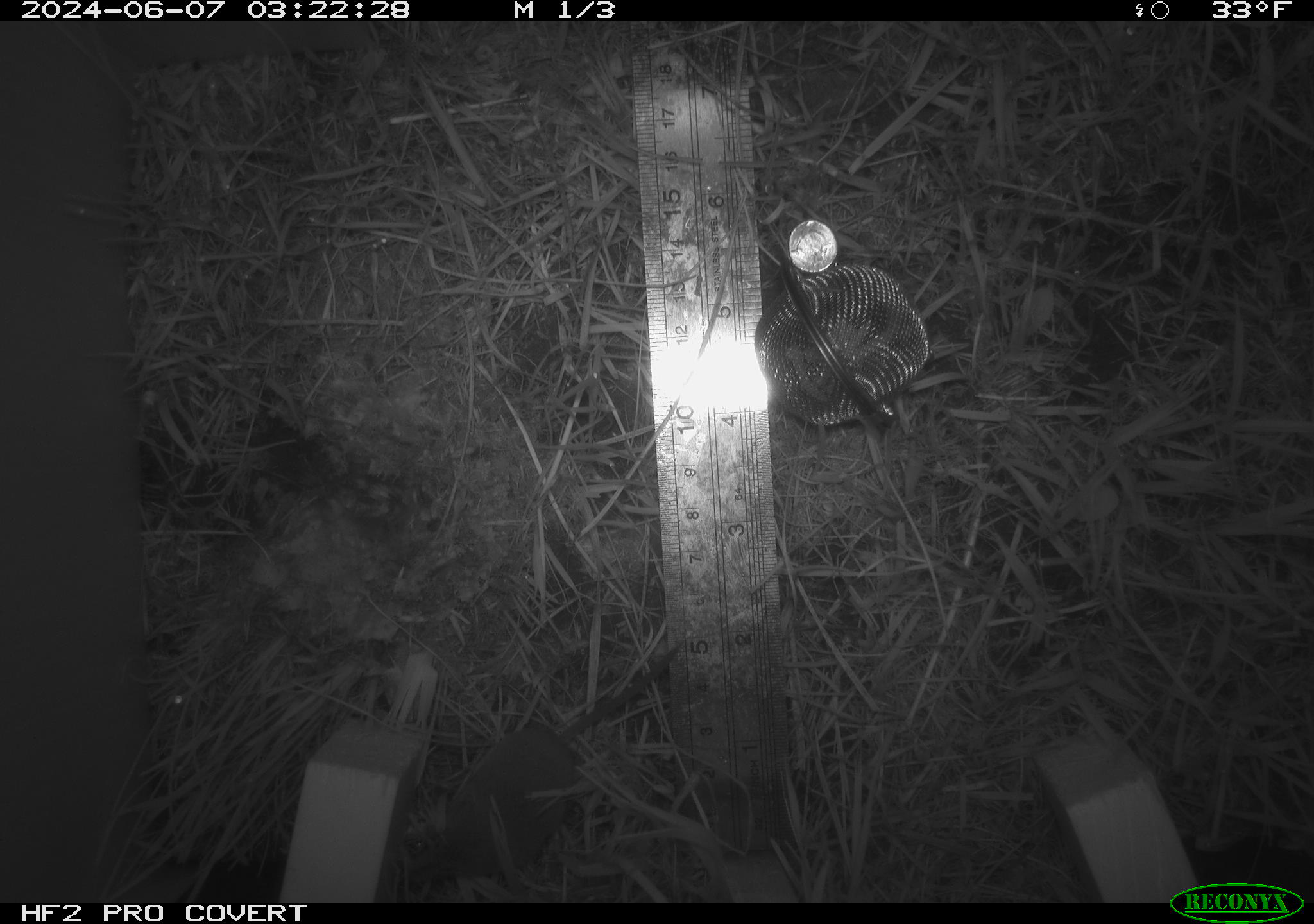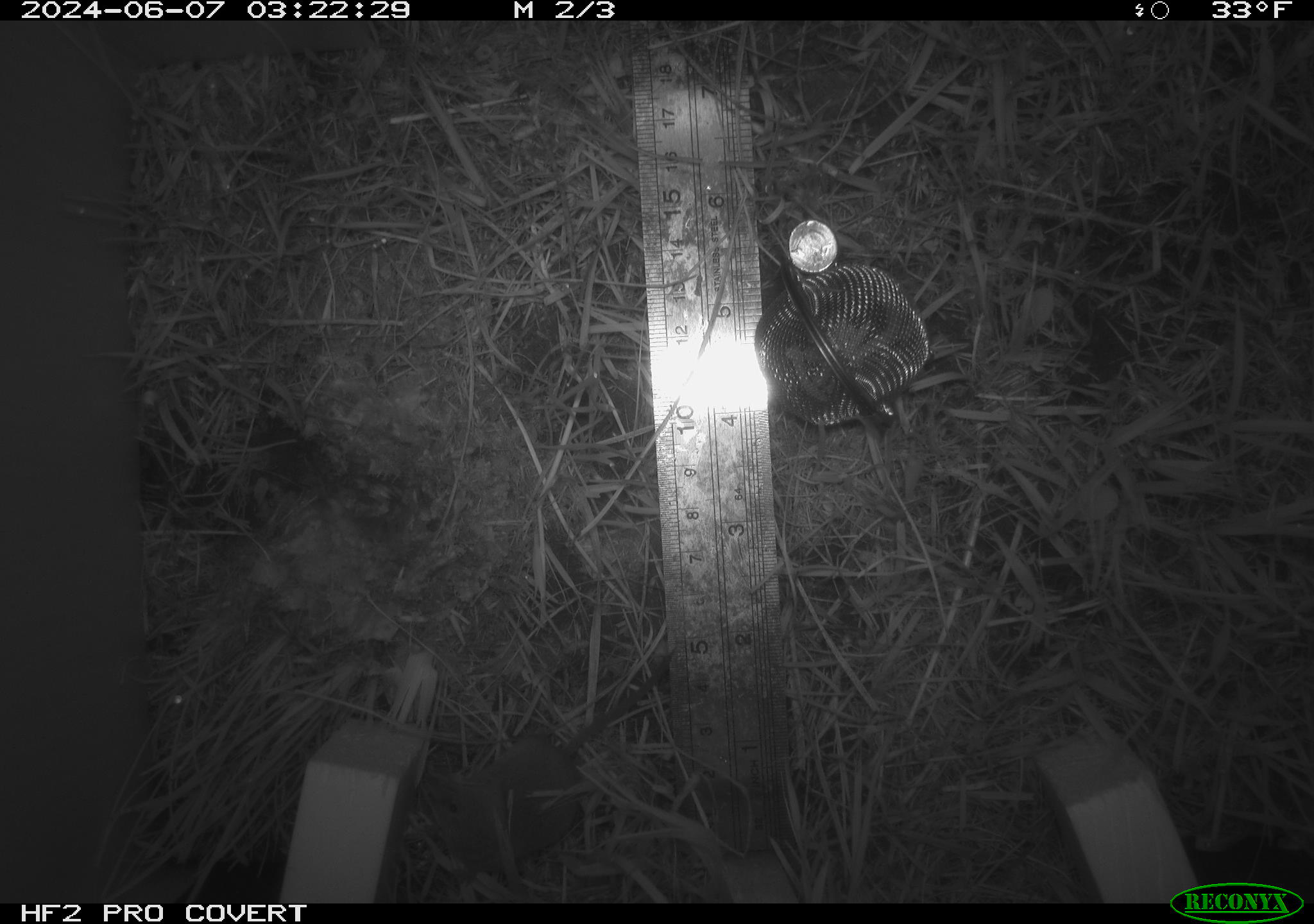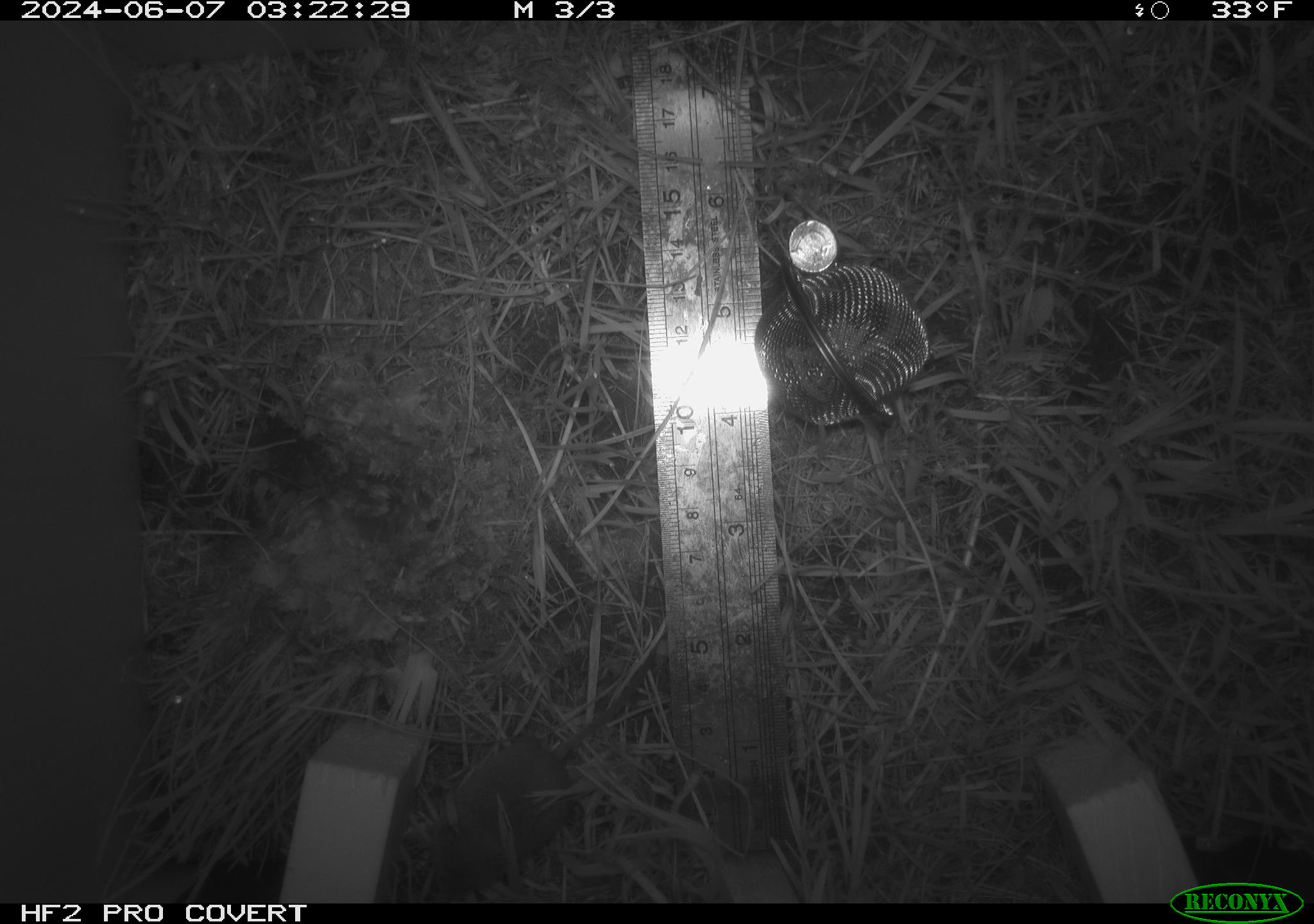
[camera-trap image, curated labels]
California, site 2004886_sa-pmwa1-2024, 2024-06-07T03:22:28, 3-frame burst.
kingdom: Animalia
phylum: Chordata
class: Mammalia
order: Eulipotyphla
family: Soricidae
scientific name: Soricidae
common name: shrews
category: soricidae family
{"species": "soricidae family (shrews) (Soricidae)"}